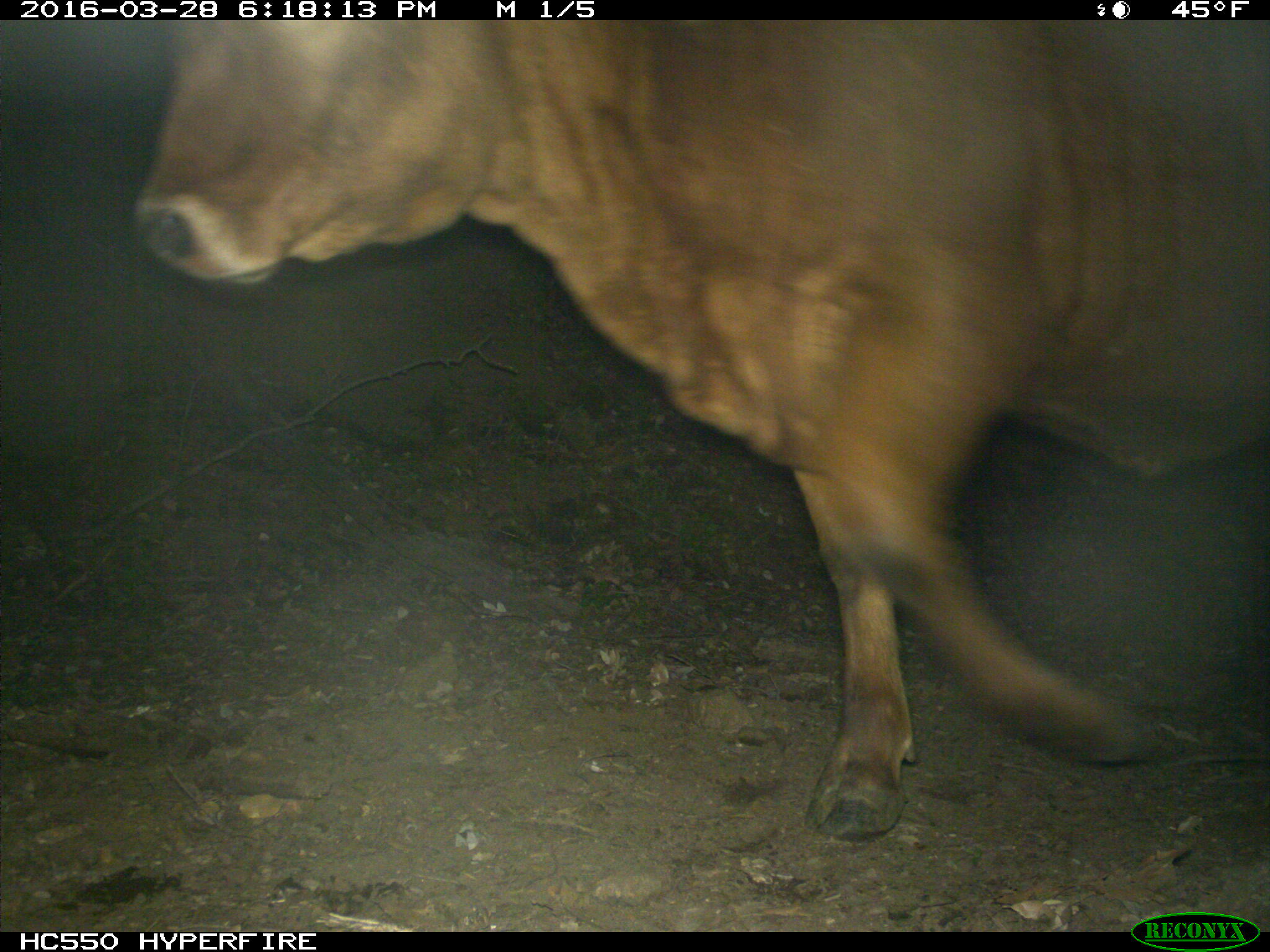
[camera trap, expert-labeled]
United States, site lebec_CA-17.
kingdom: Animalia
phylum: Chordata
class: Mammalia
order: Artiodactyla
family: Bovidae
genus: Bos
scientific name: Bos taurus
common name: domestic cow